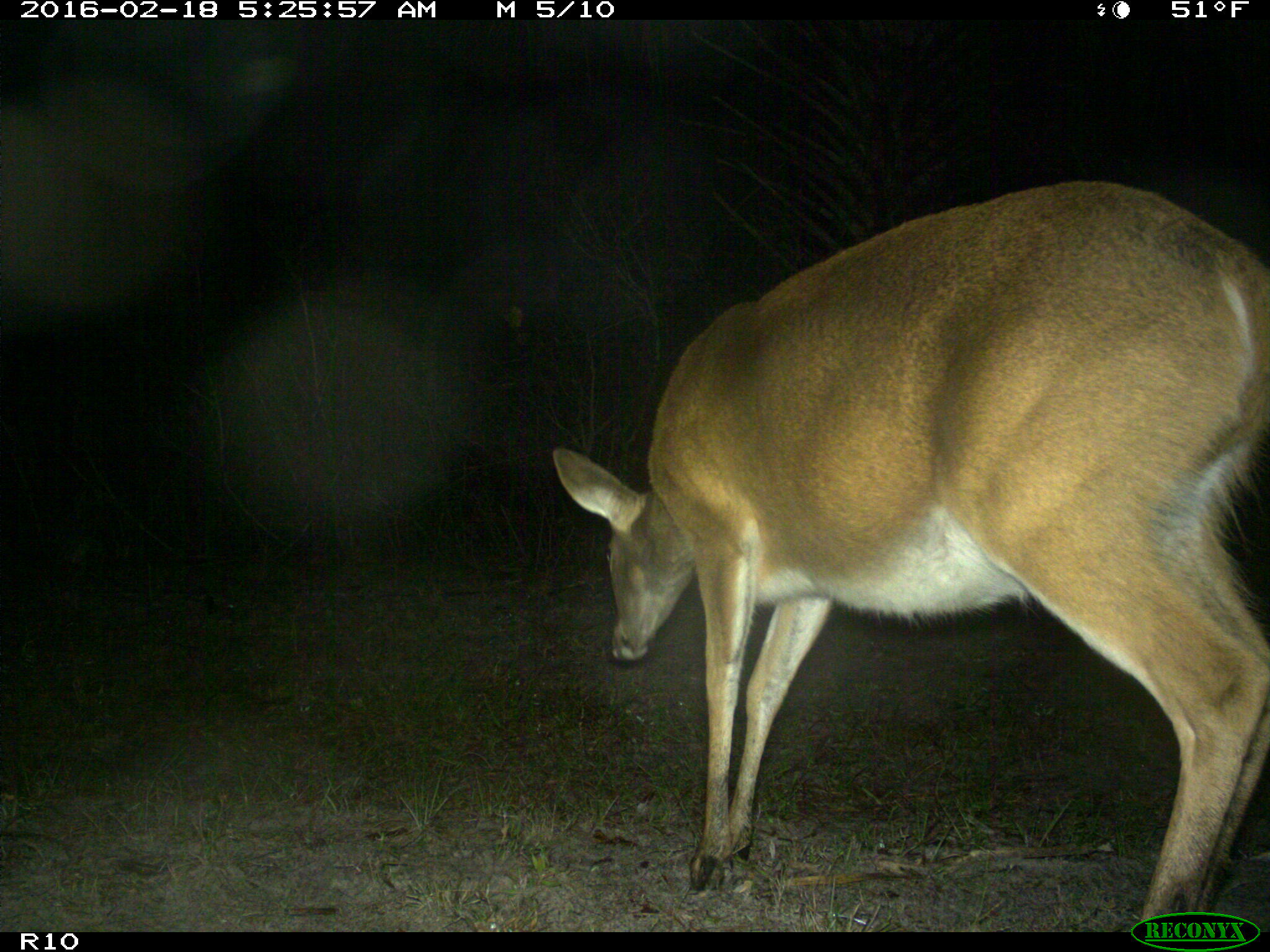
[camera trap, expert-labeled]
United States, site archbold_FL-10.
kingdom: Animalia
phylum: Chordata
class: Mammalia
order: Artiodactyla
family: Cervidae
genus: Odocoileus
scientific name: Odocoileus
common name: deer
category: unidentified deer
Unidentified deer (deer) (Odocoileus).